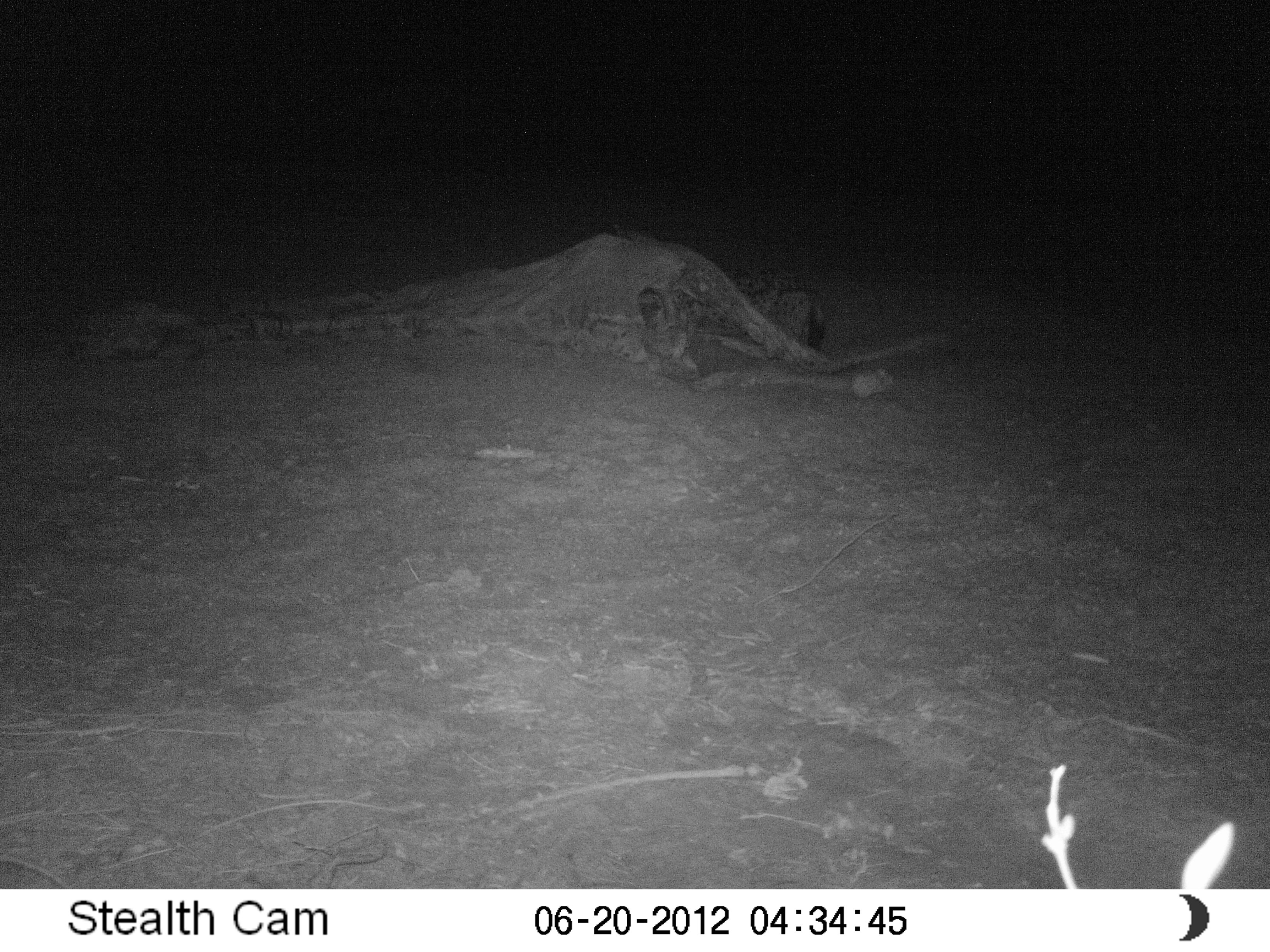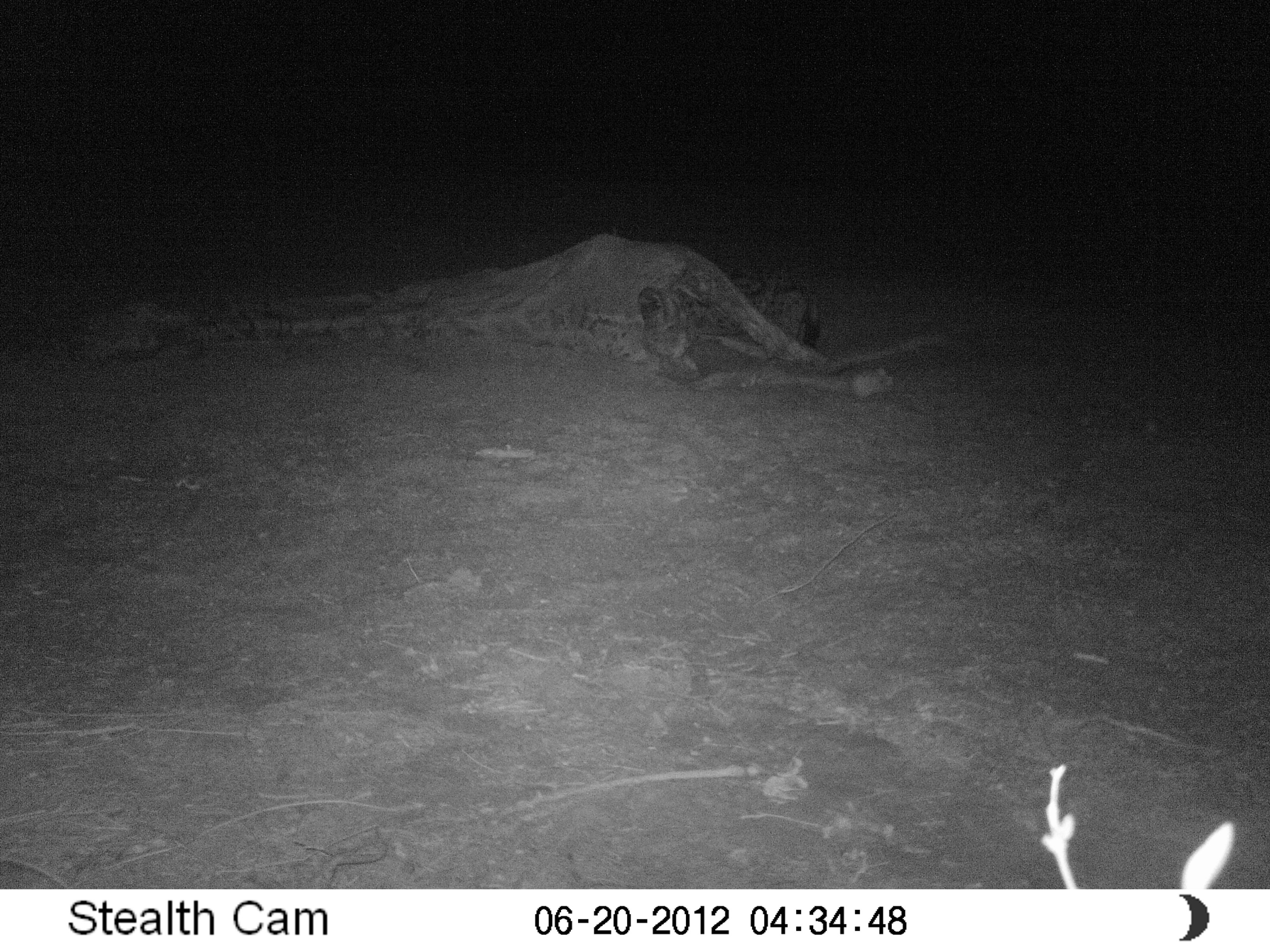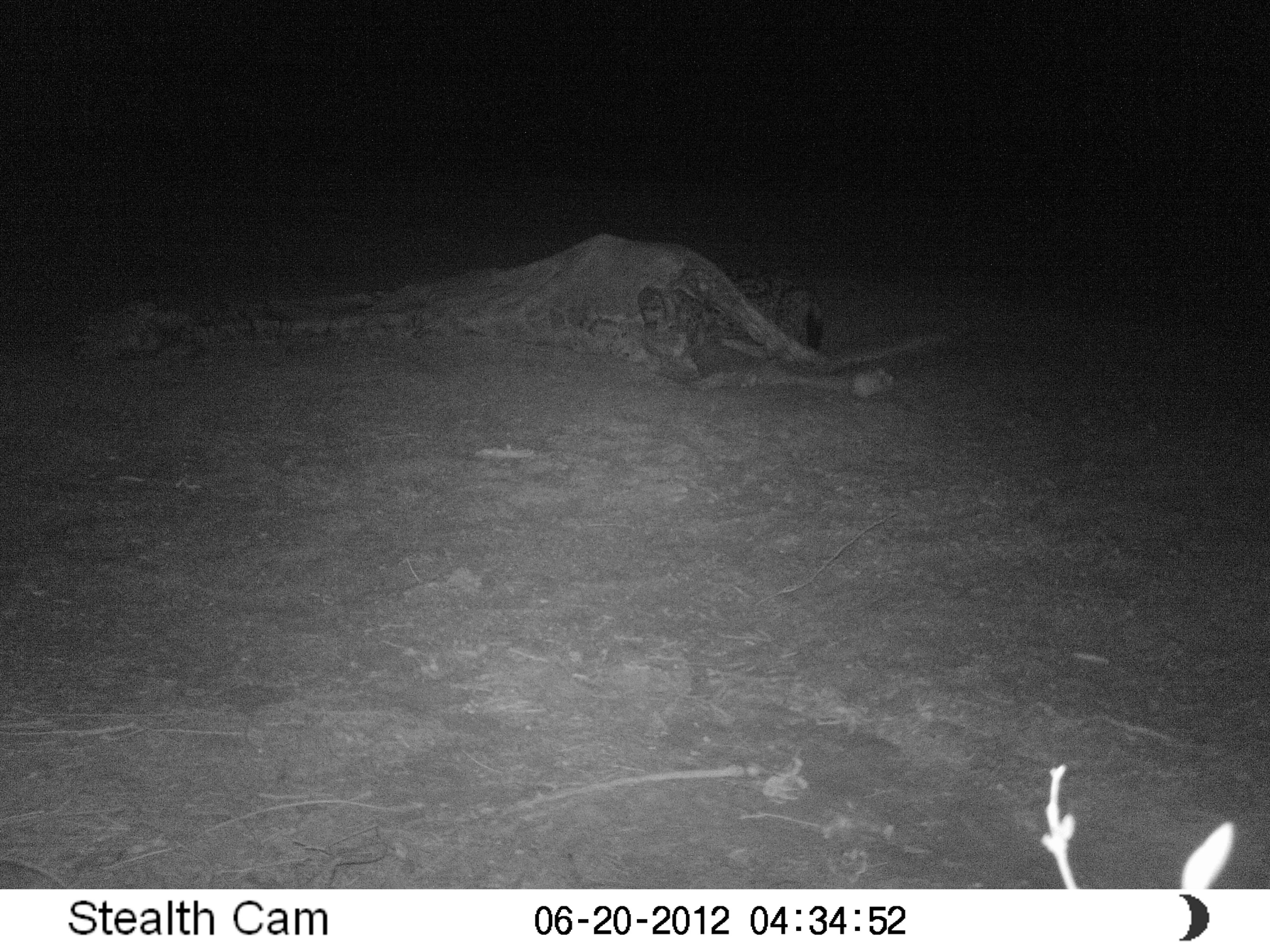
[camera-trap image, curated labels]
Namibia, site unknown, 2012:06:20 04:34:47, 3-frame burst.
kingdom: Animalia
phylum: Chordata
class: Mammalia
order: Carnivora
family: Hyaenidae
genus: Crocuta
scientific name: Crocuta crocuta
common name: spotted hyena